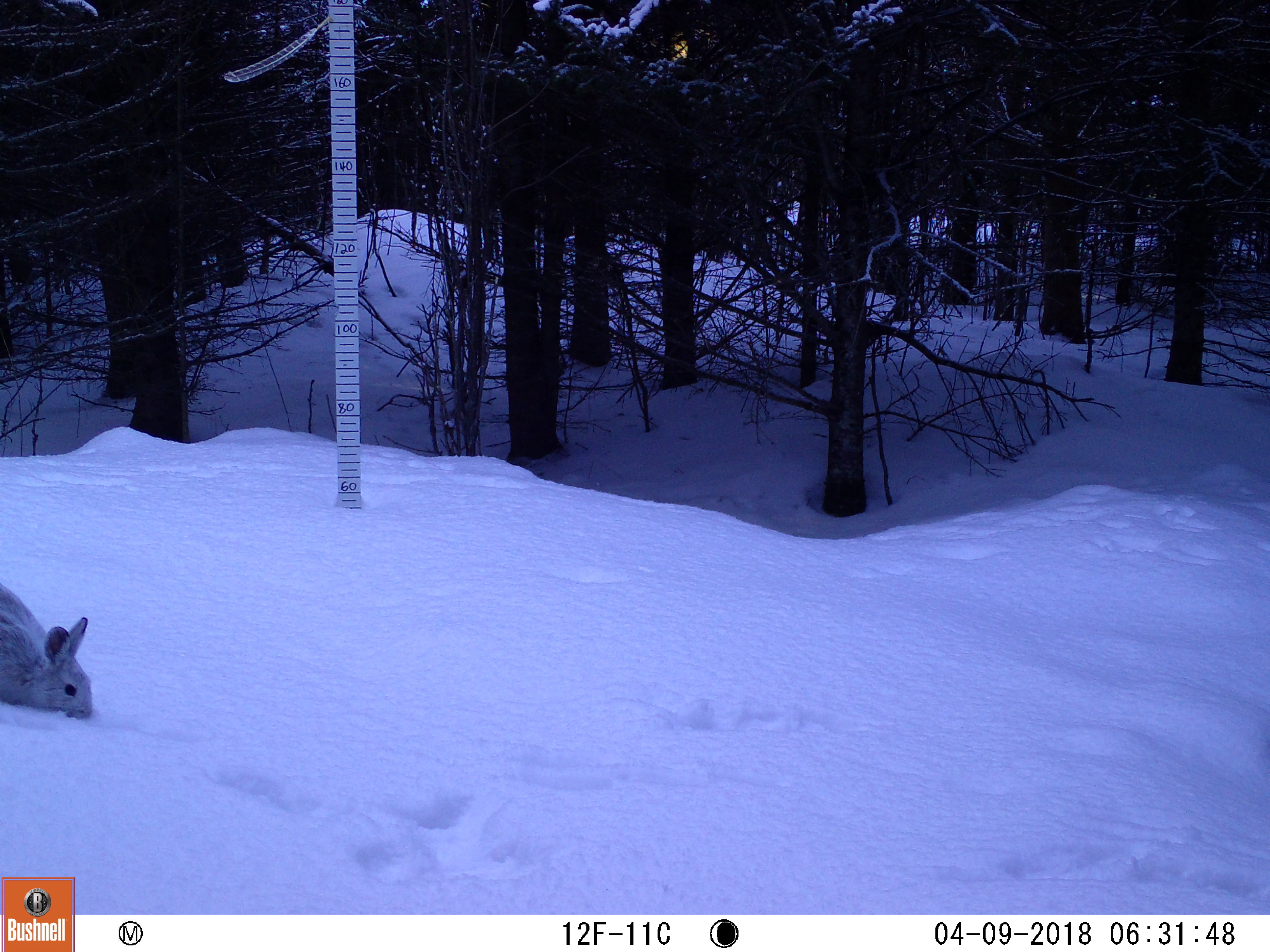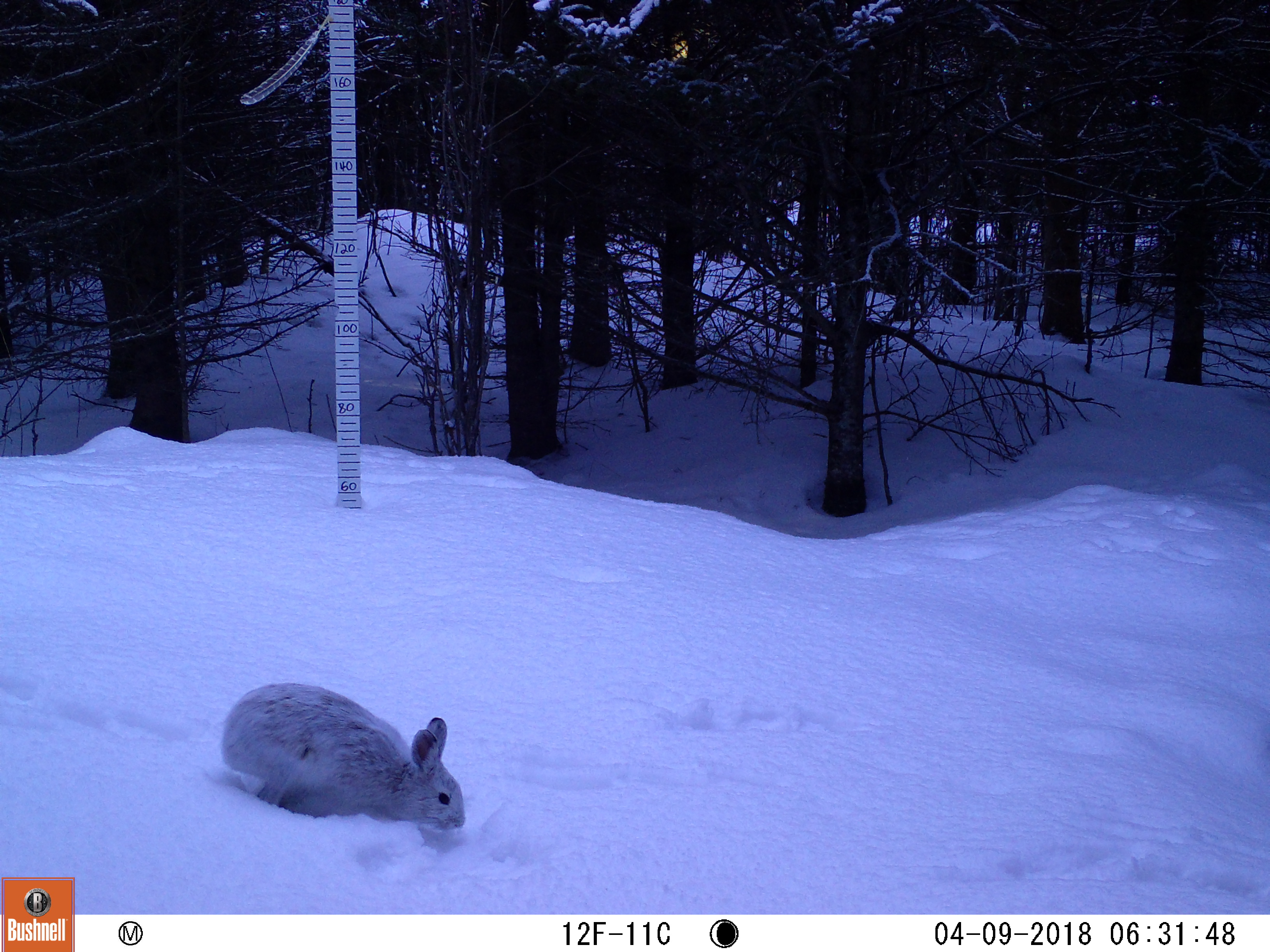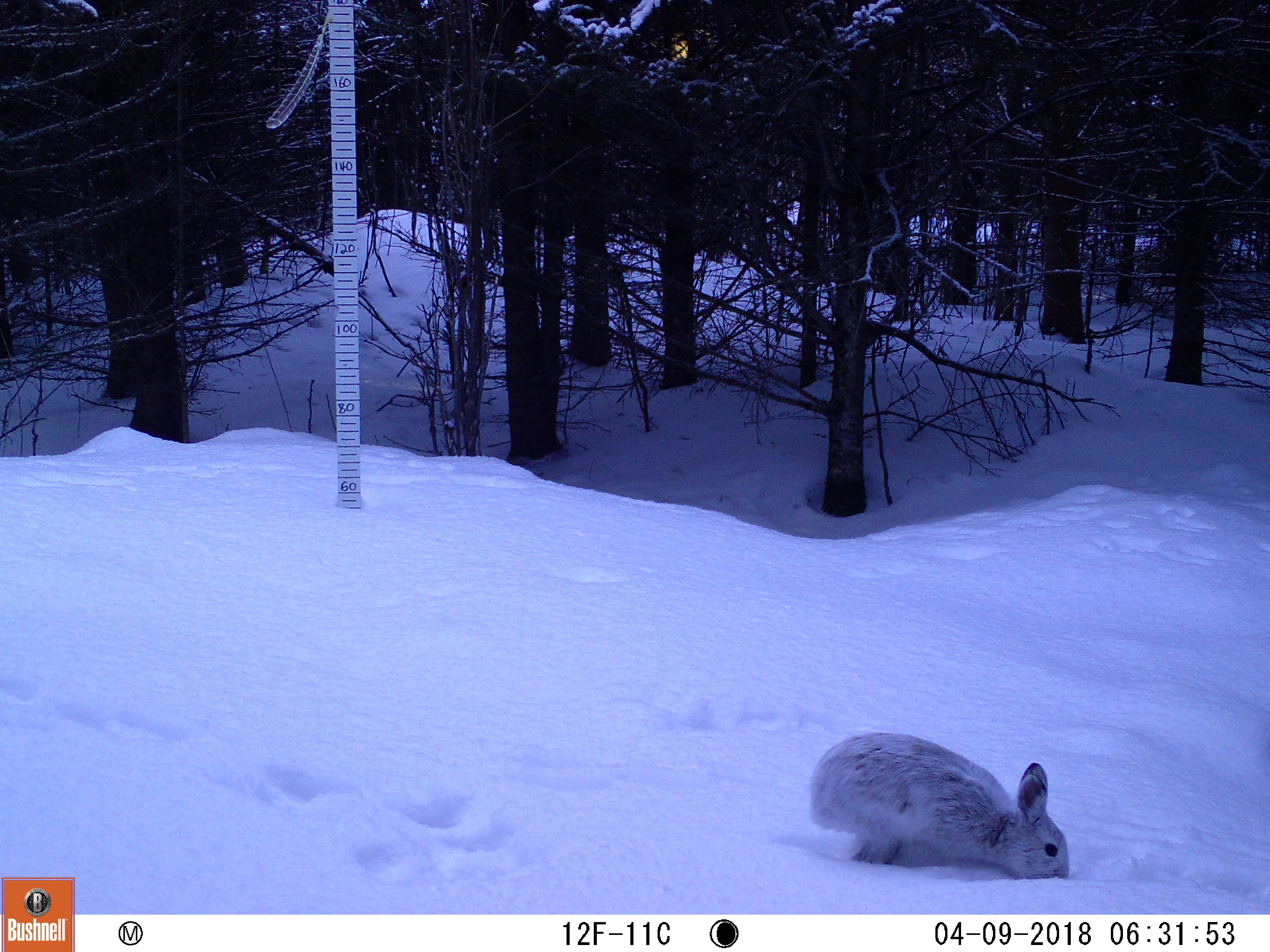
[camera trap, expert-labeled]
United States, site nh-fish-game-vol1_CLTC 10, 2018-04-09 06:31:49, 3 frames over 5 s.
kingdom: Animalia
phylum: Chordata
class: Mammalia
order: Lagomorpha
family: Leporidae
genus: Lepus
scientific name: Lepus americanus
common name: snowshoe hare